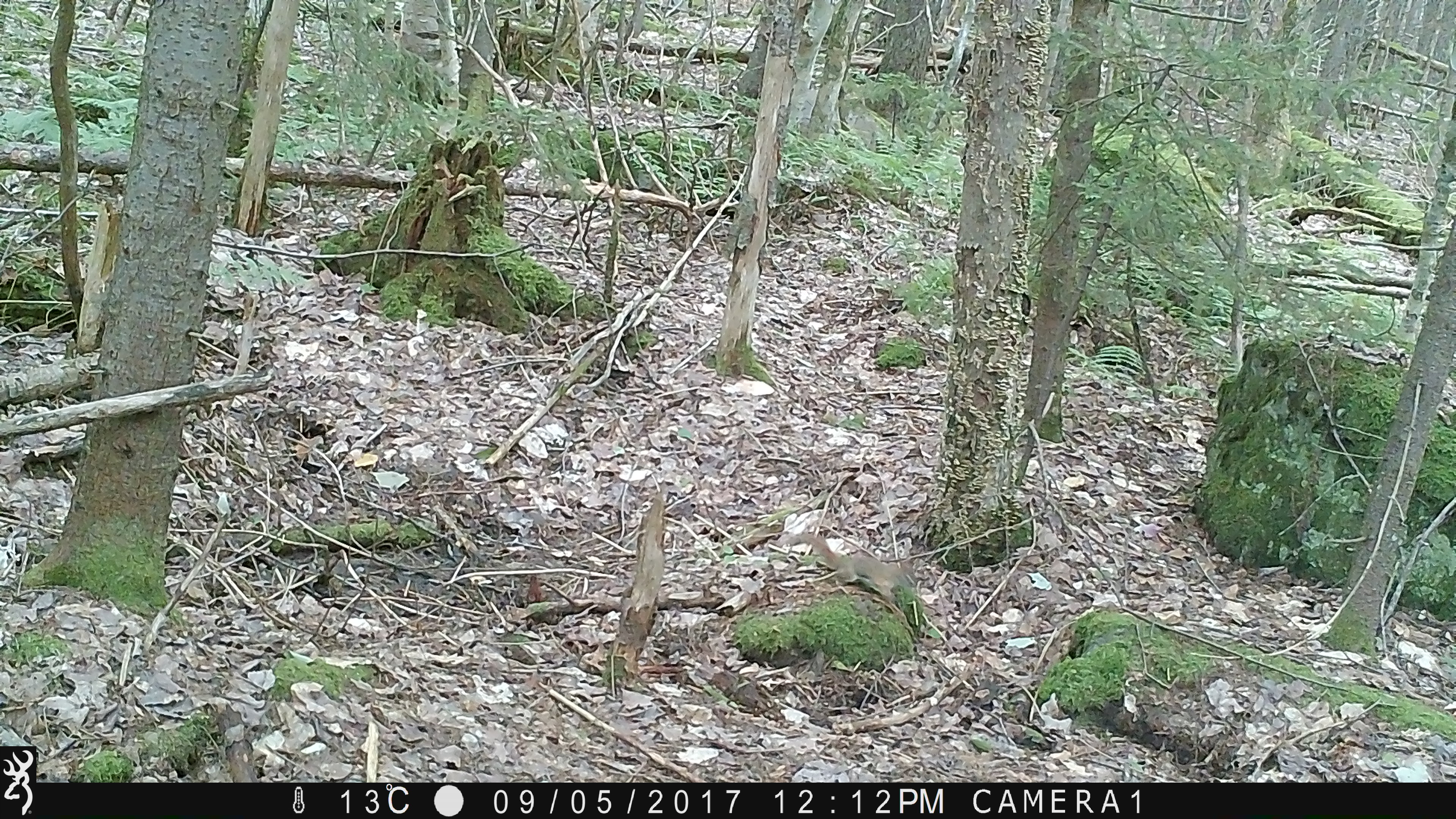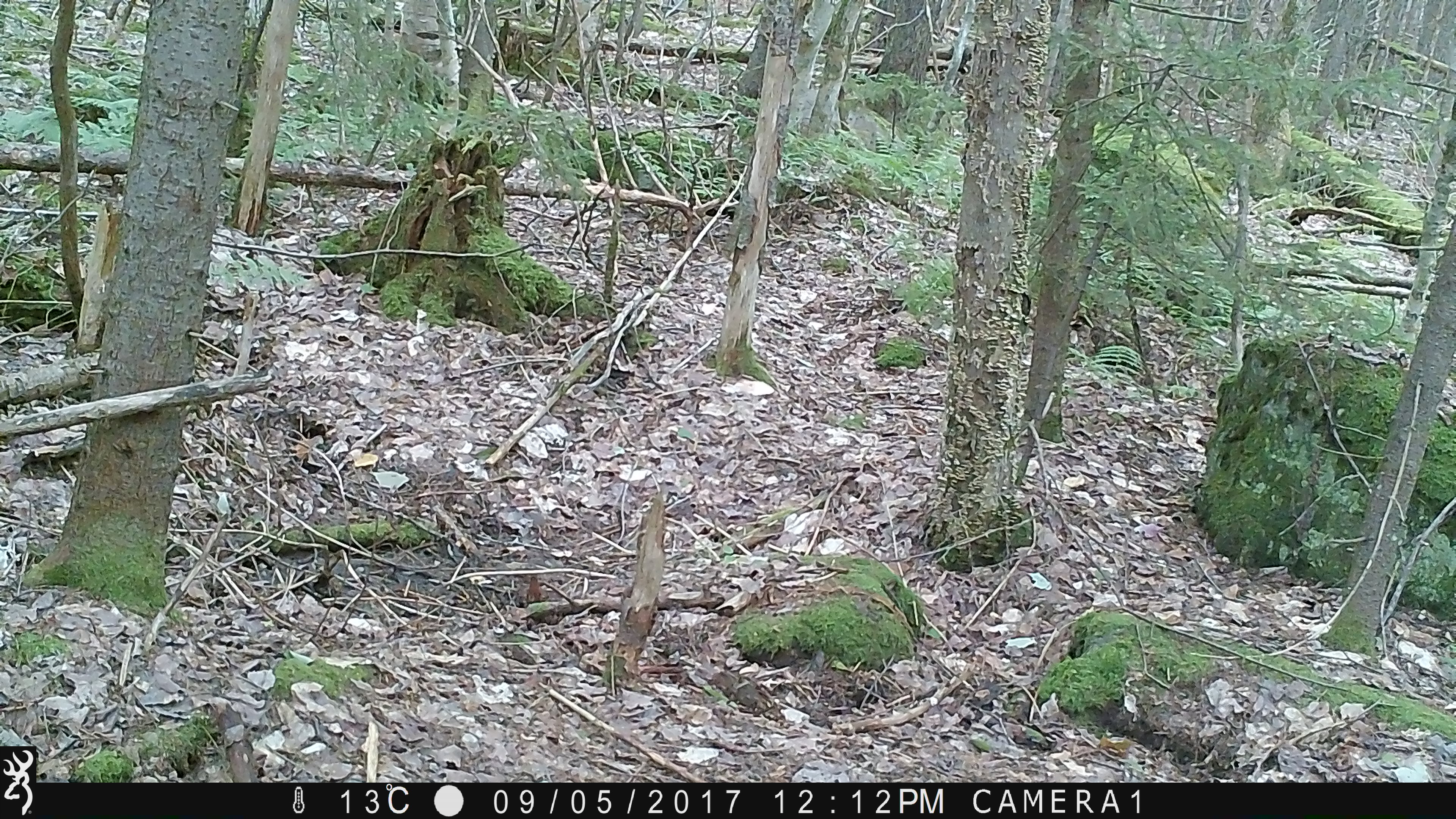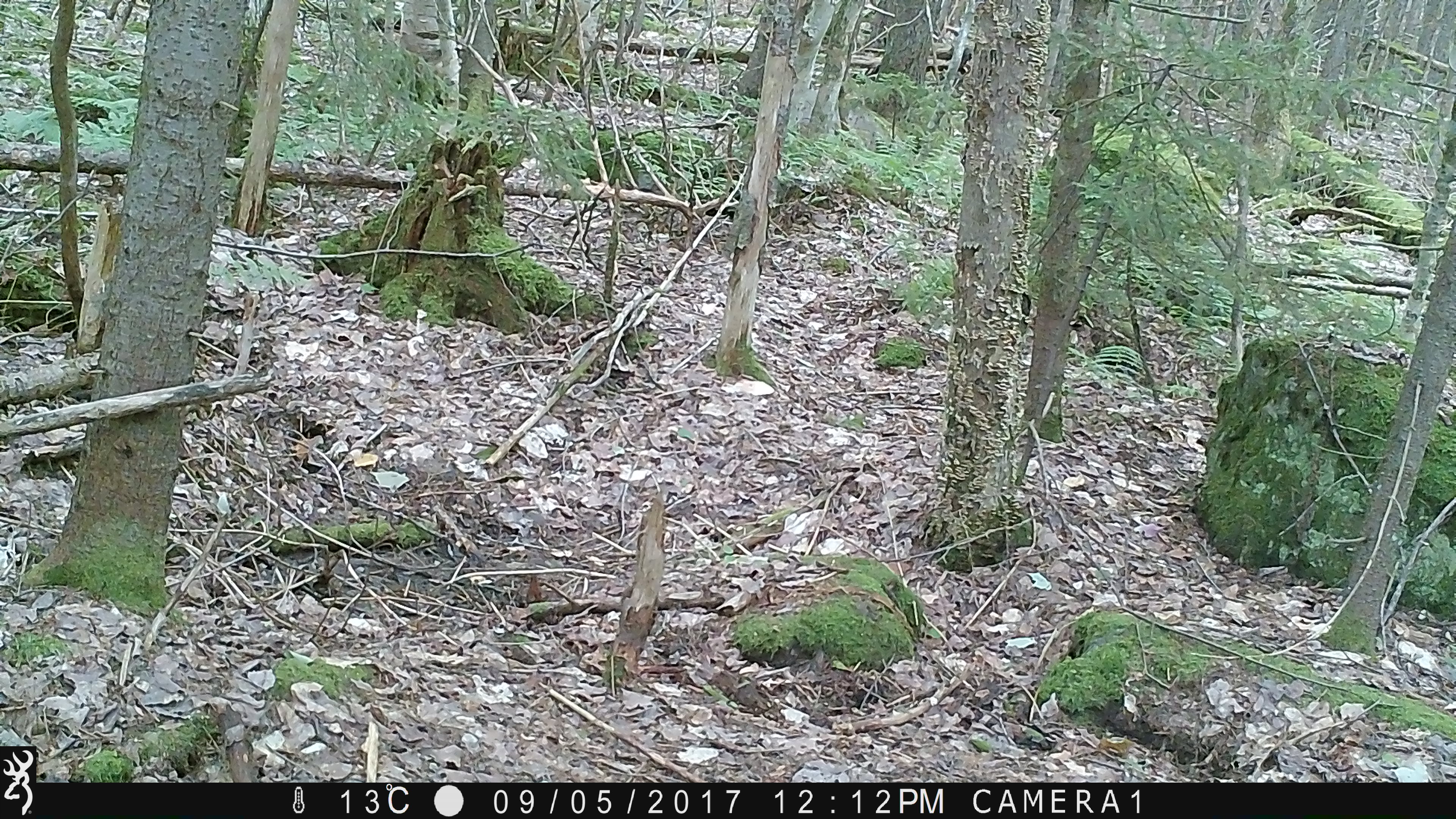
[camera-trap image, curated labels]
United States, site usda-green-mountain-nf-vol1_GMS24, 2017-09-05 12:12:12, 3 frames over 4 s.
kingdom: Animalia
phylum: Chordata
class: Mammalia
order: Rodentia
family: Sciuridae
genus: Tamiasciurus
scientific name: Tamiasciurus hudsonicus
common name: red squirrel